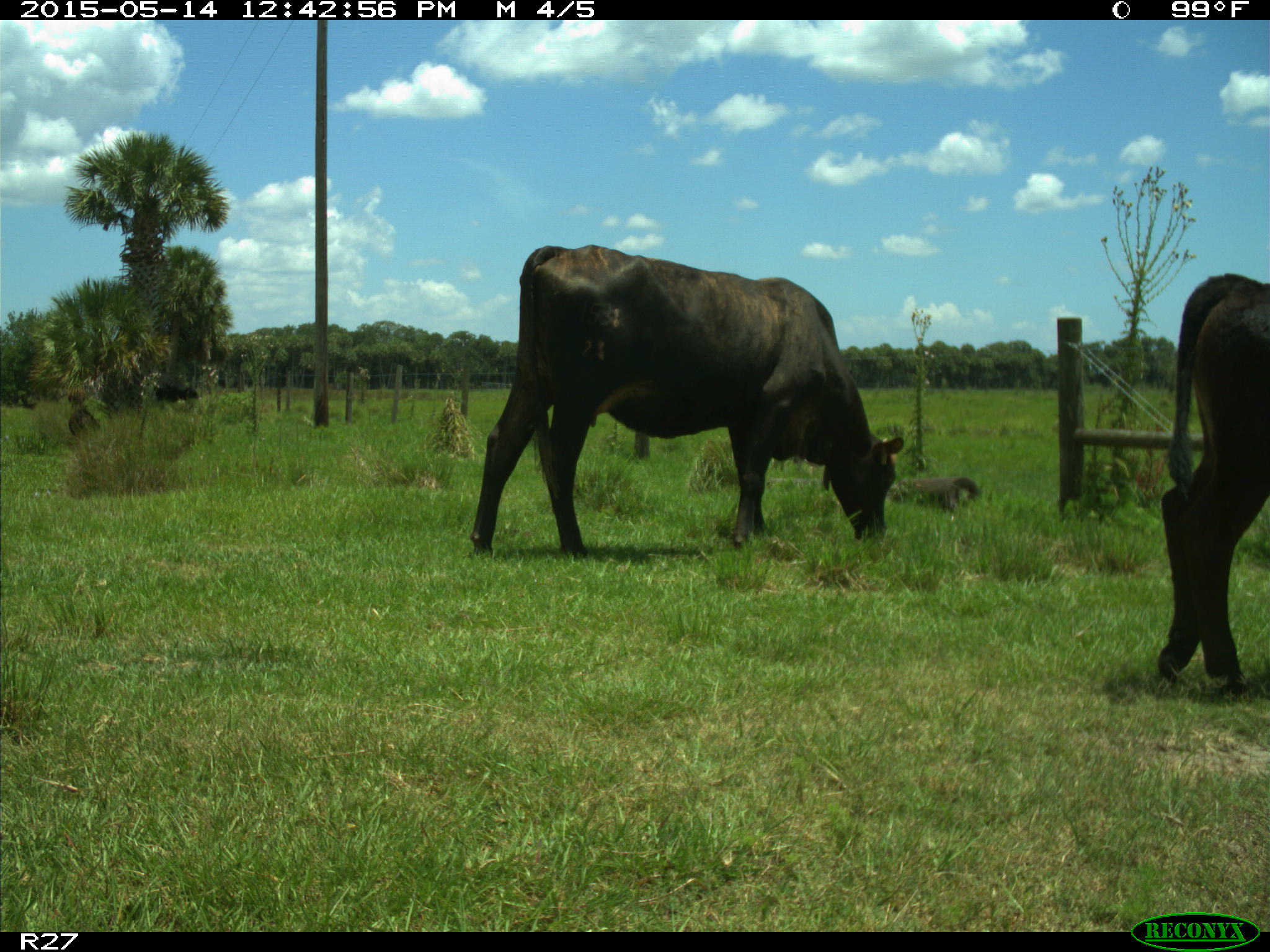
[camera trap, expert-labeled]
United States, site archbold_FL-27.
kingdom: Animalia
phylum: Chordata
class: Mammalia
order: Artiodactyla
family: Bovidae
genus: Bos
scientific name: Bos taurus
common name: domestic cow